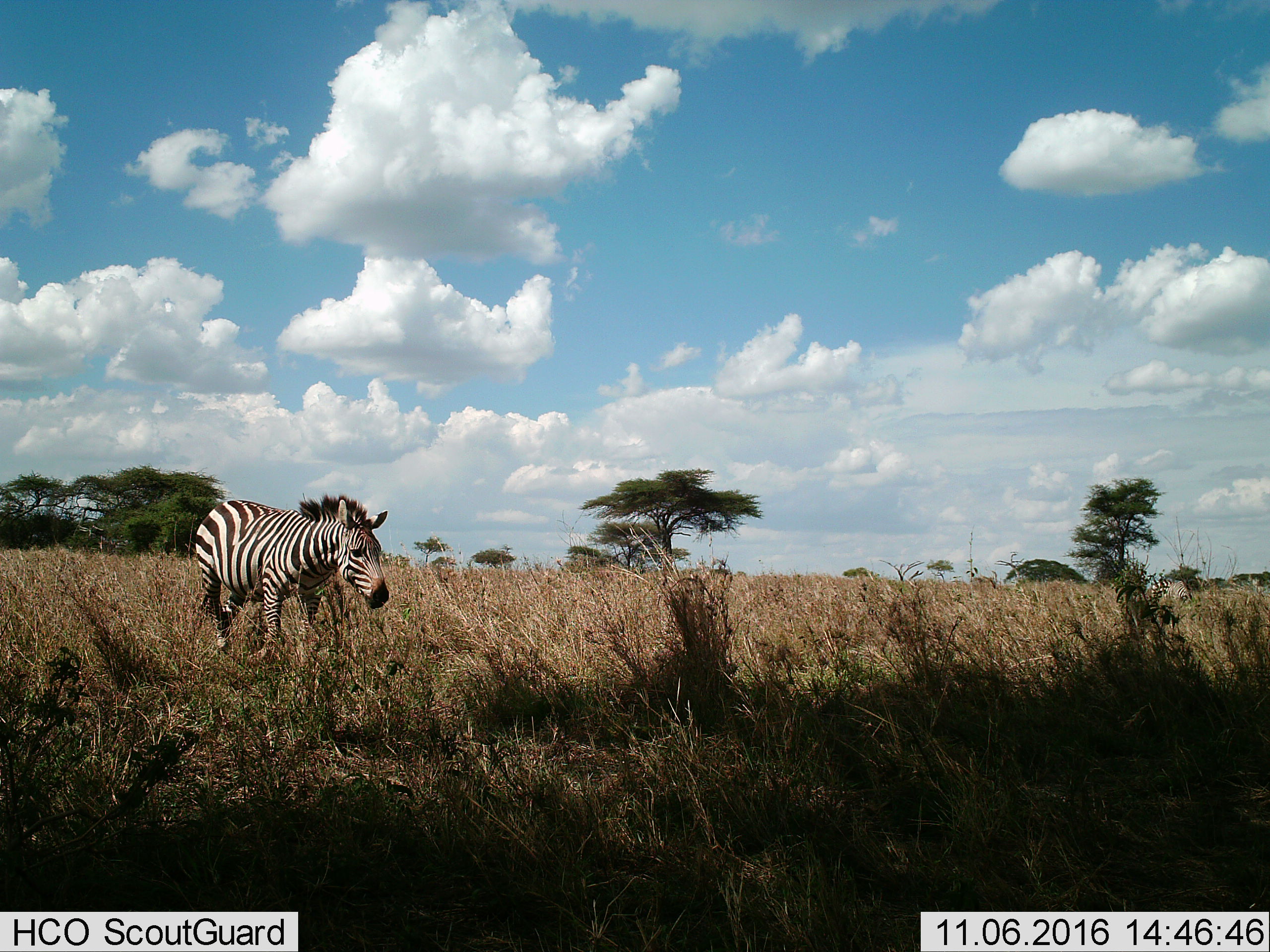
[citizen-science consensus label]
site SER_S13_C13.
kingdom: Animalia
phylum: Chordata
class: Mammalia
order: Perissodactyla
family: Equidae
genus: Equus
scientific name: Equus quagga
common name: plains zebra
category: zebraplains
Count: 2.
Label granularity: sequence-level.